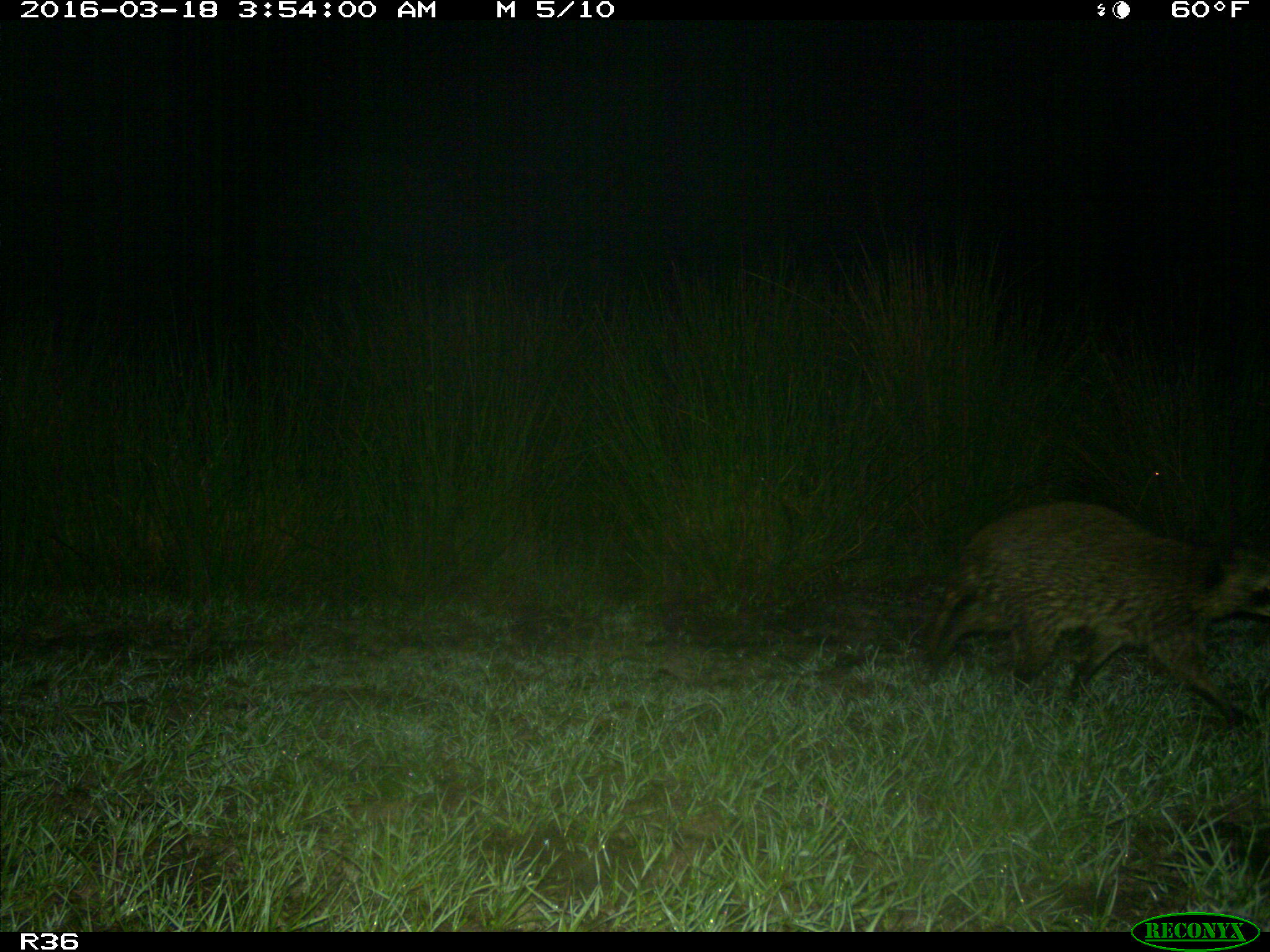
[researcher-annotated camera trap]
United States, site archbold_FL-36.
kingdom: Animalia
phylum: Chordata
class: Mammalia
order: Carnivora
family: Procyonidae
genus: Procyon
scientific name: Procyon lotor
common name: common raccoon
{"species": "Procyon lotor (common raccoon)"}